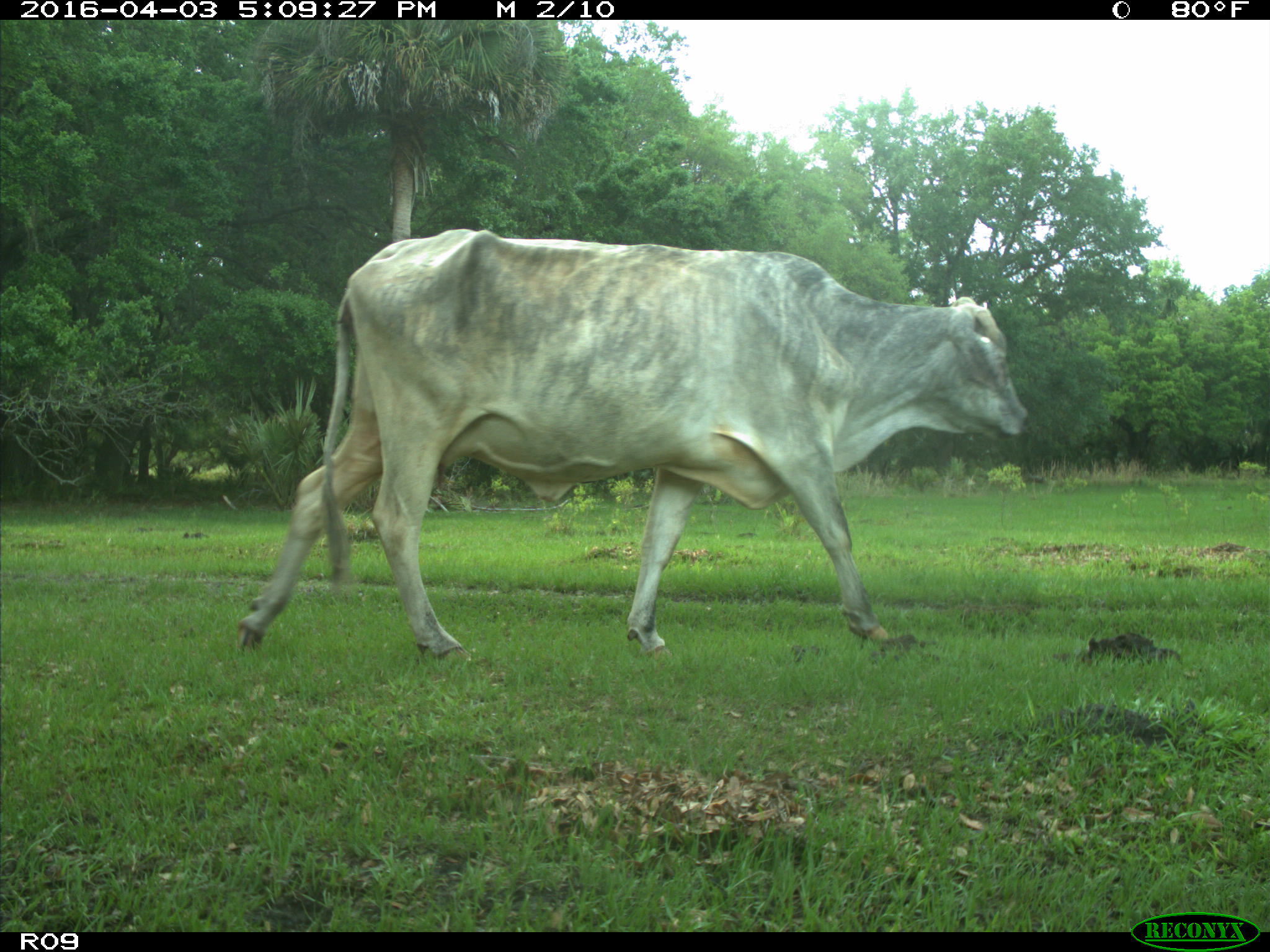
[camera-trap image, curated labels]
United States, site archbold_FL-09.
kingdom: Animalia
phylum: Chordata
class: Mammalia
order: Artiodactyla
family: Bovidae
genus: Bos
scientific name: Bos taurus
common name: domestic cow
Bos taurus (domestic cow).